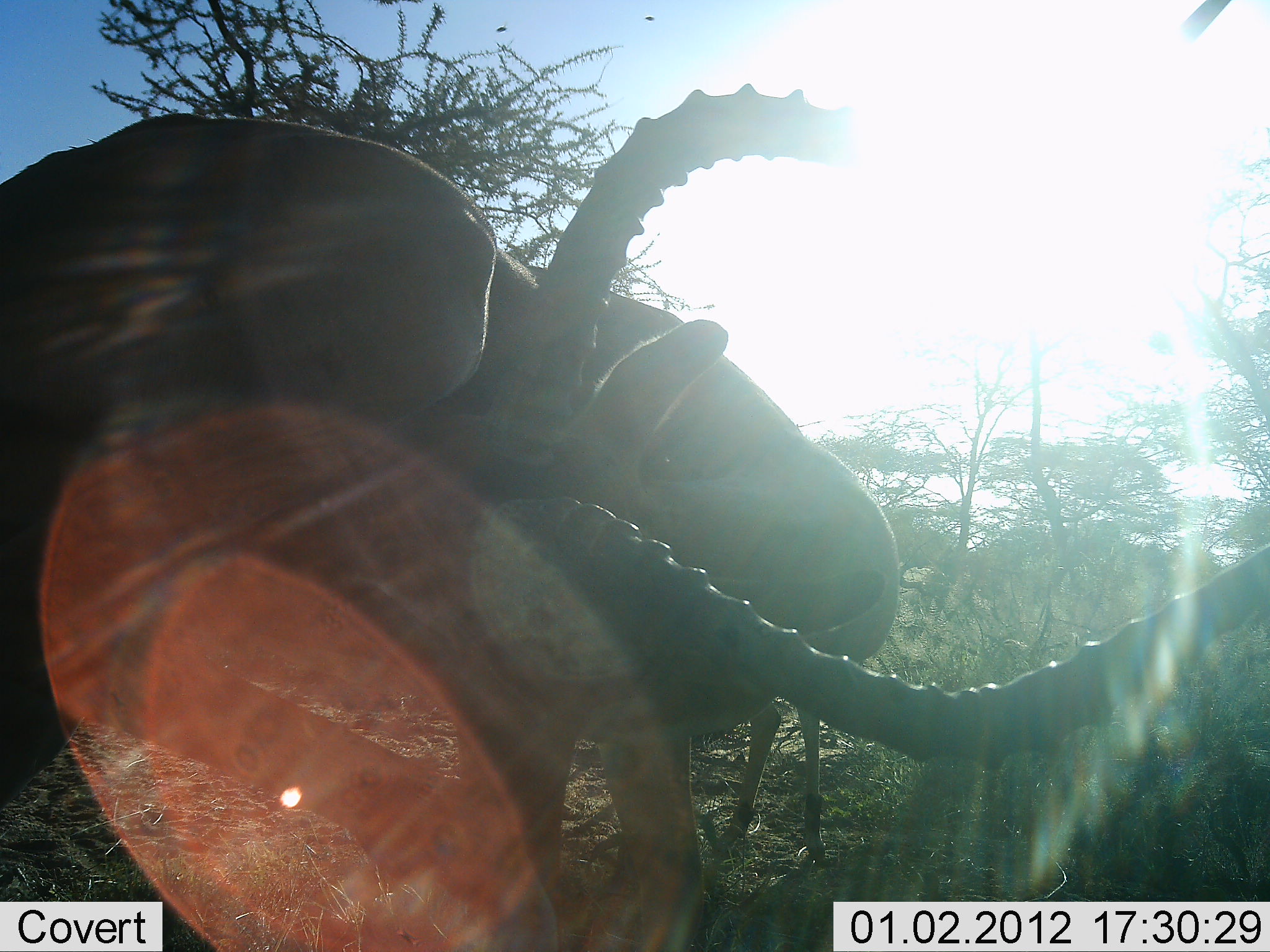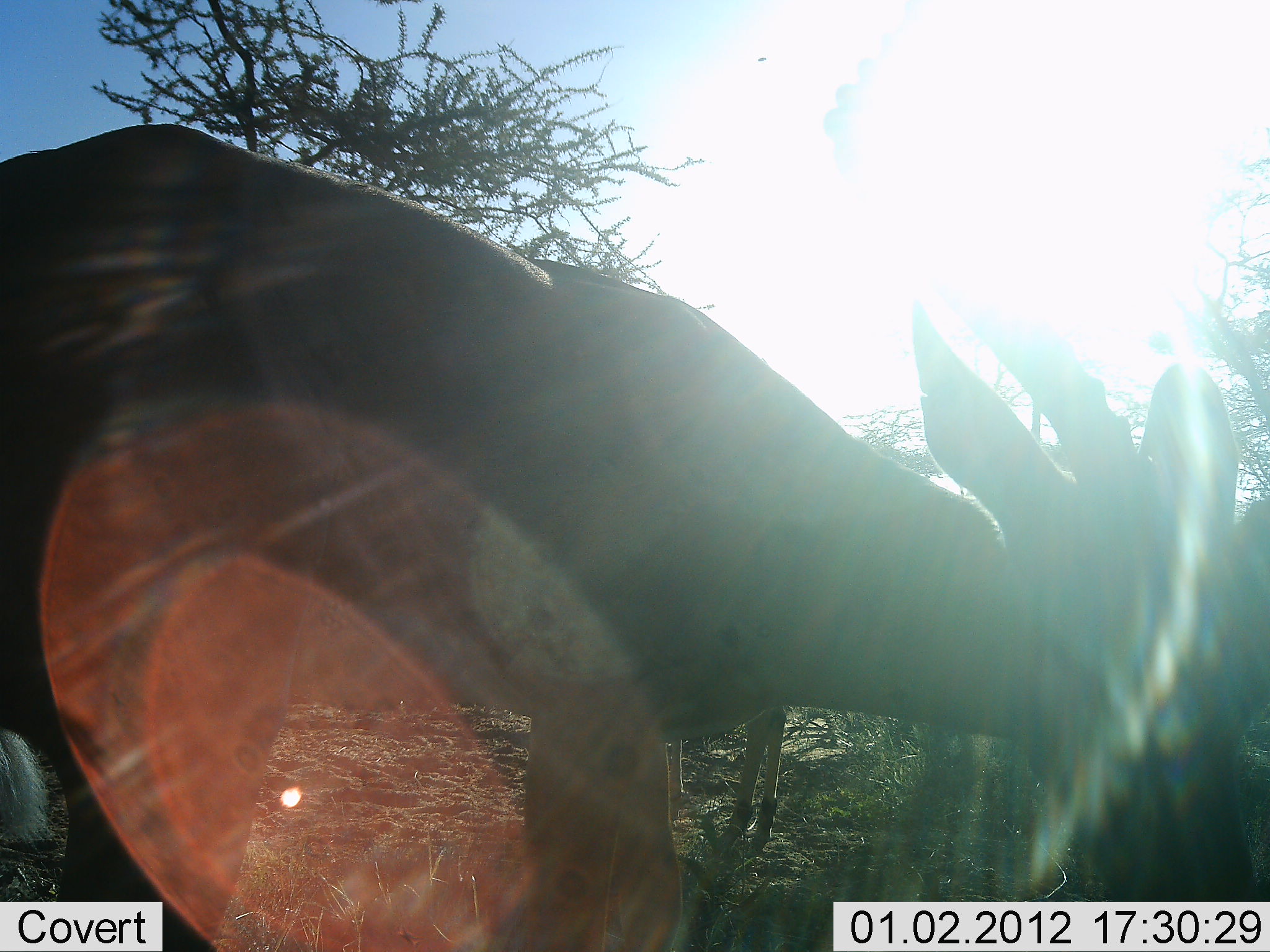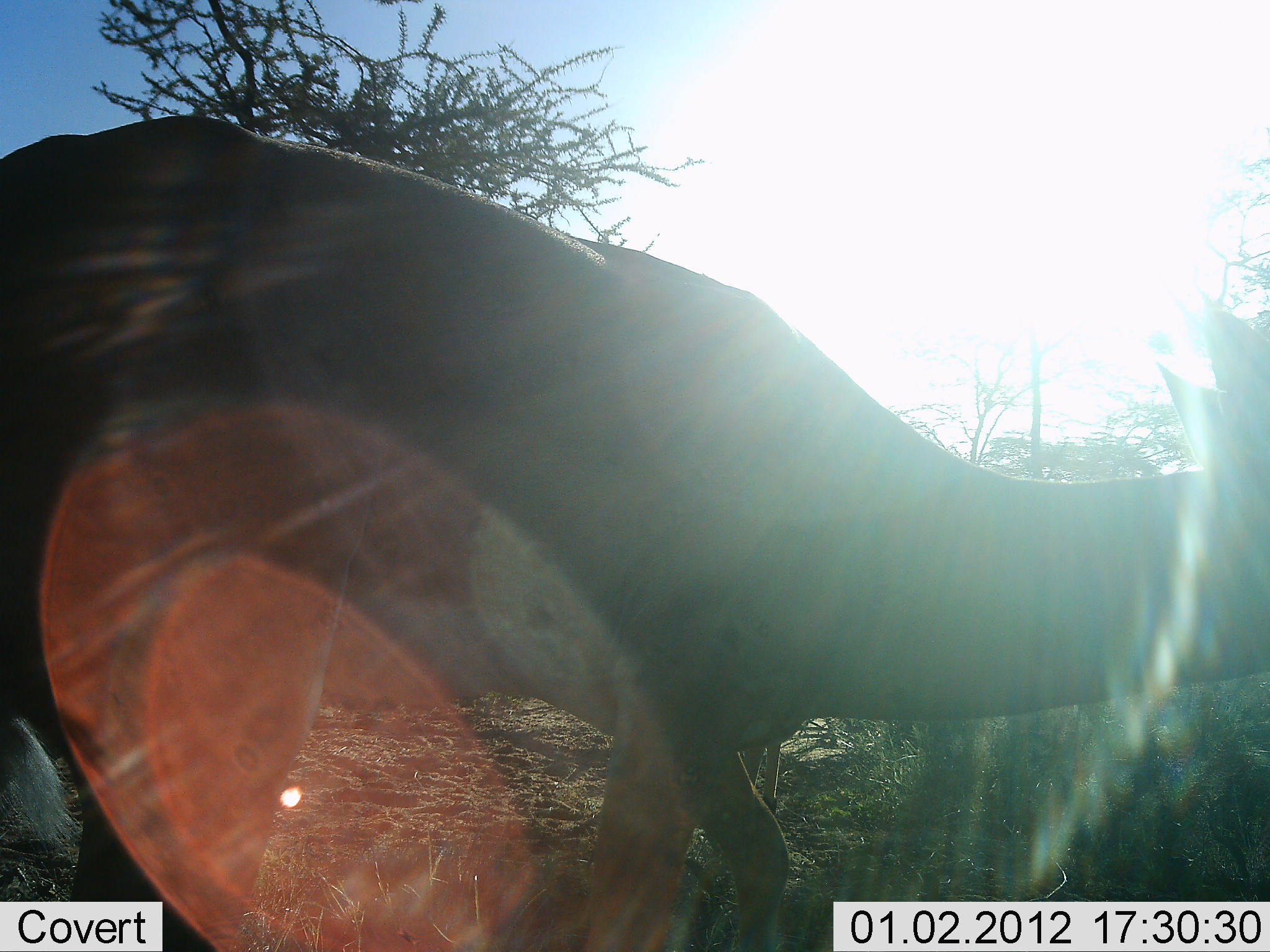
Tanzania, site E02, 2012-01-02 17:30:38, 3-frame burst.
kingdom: Animalia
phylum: Chordata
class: Mammalia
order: Artiodactyla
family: Bovidae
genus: Aepyceros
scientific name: Aepyceros melampus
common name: impala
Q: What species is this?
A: Impala (Aepyceros melampus).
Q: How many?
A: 2.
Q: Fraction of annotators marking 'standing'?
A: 79%.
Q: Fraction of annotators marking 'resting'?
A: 0%.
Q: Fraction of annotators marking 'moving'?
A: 14%.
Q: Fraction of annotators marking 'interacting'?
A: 0%.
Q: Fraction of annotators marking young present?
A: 0%.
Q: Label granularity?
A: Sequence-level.